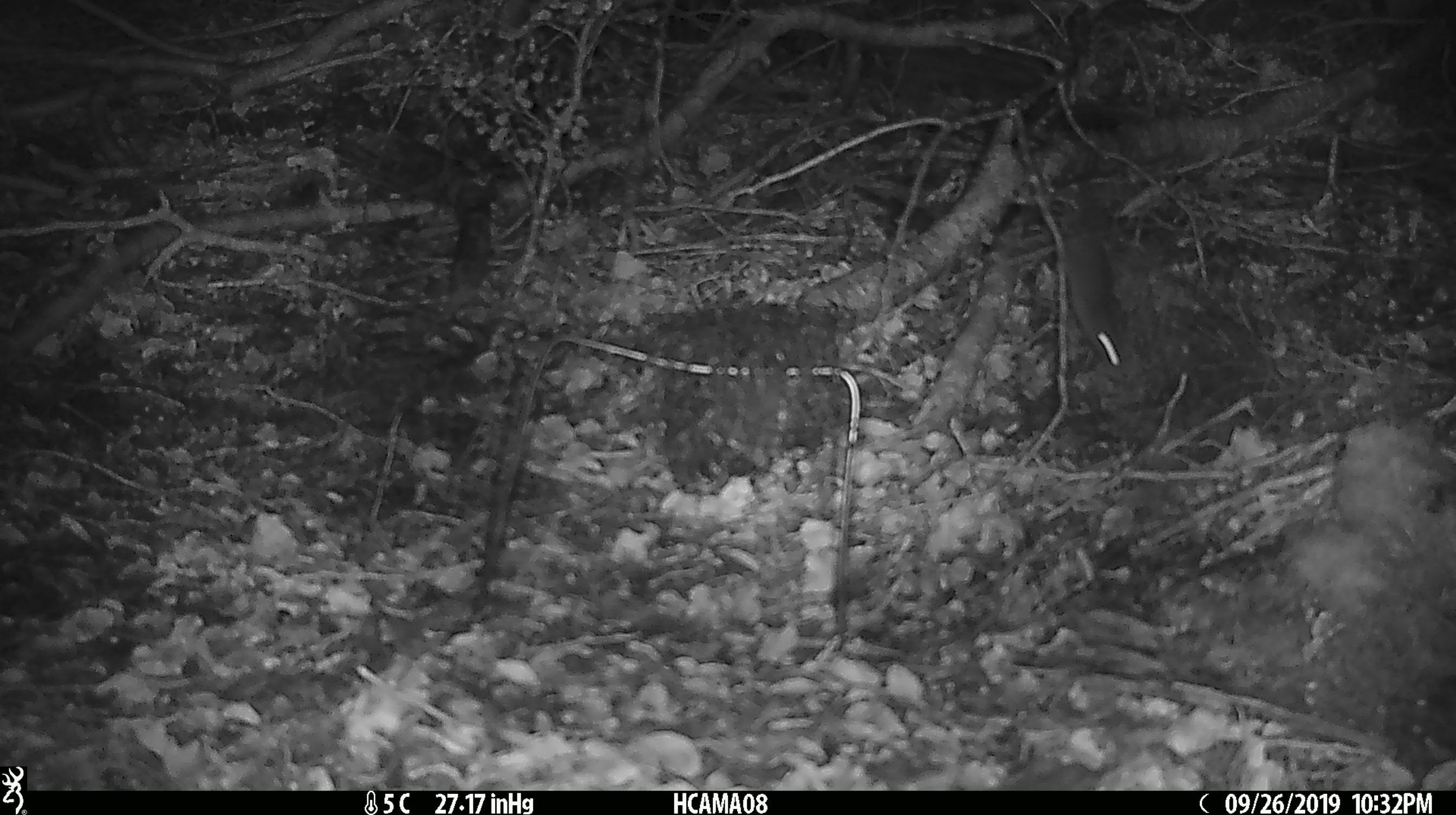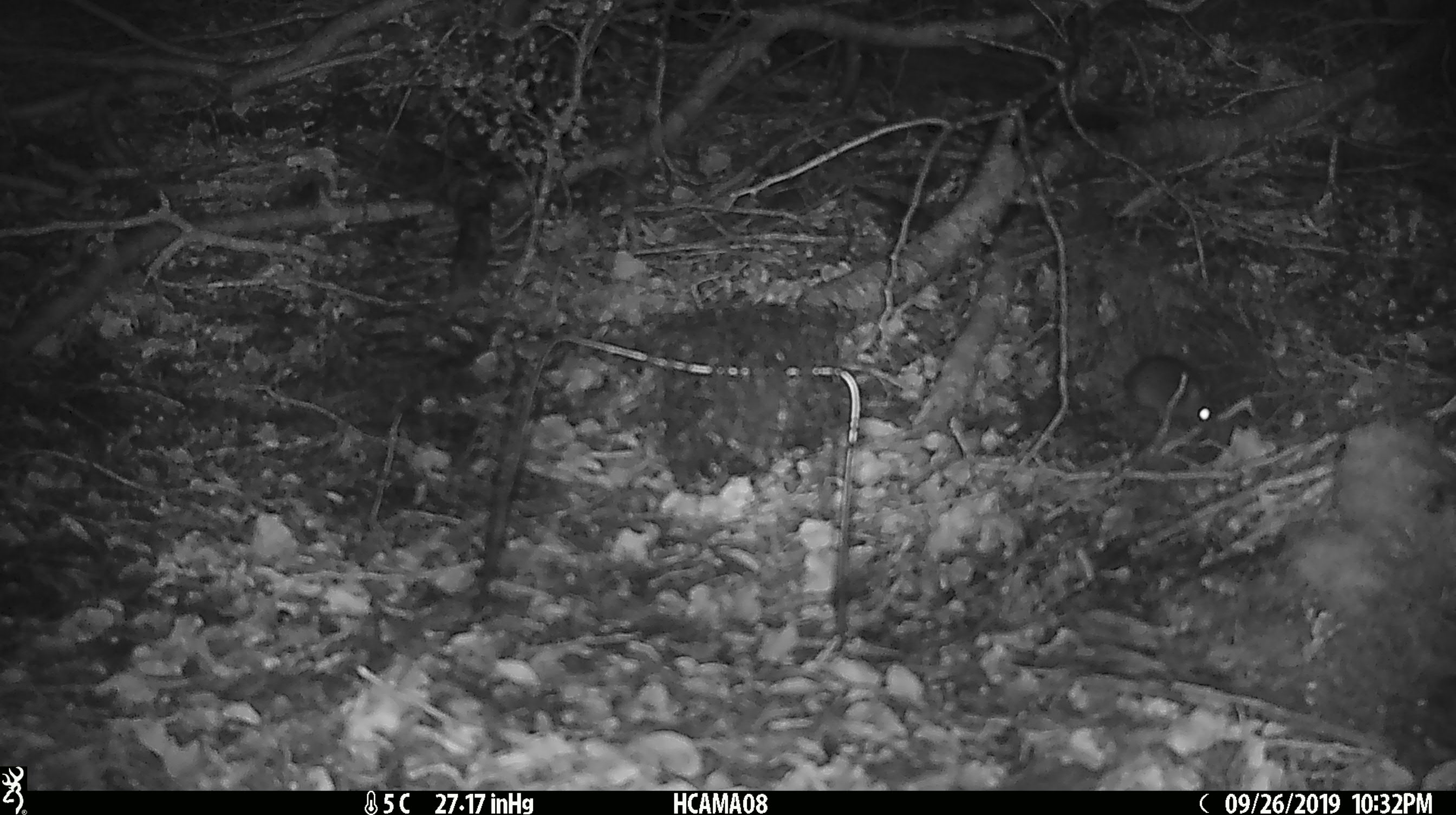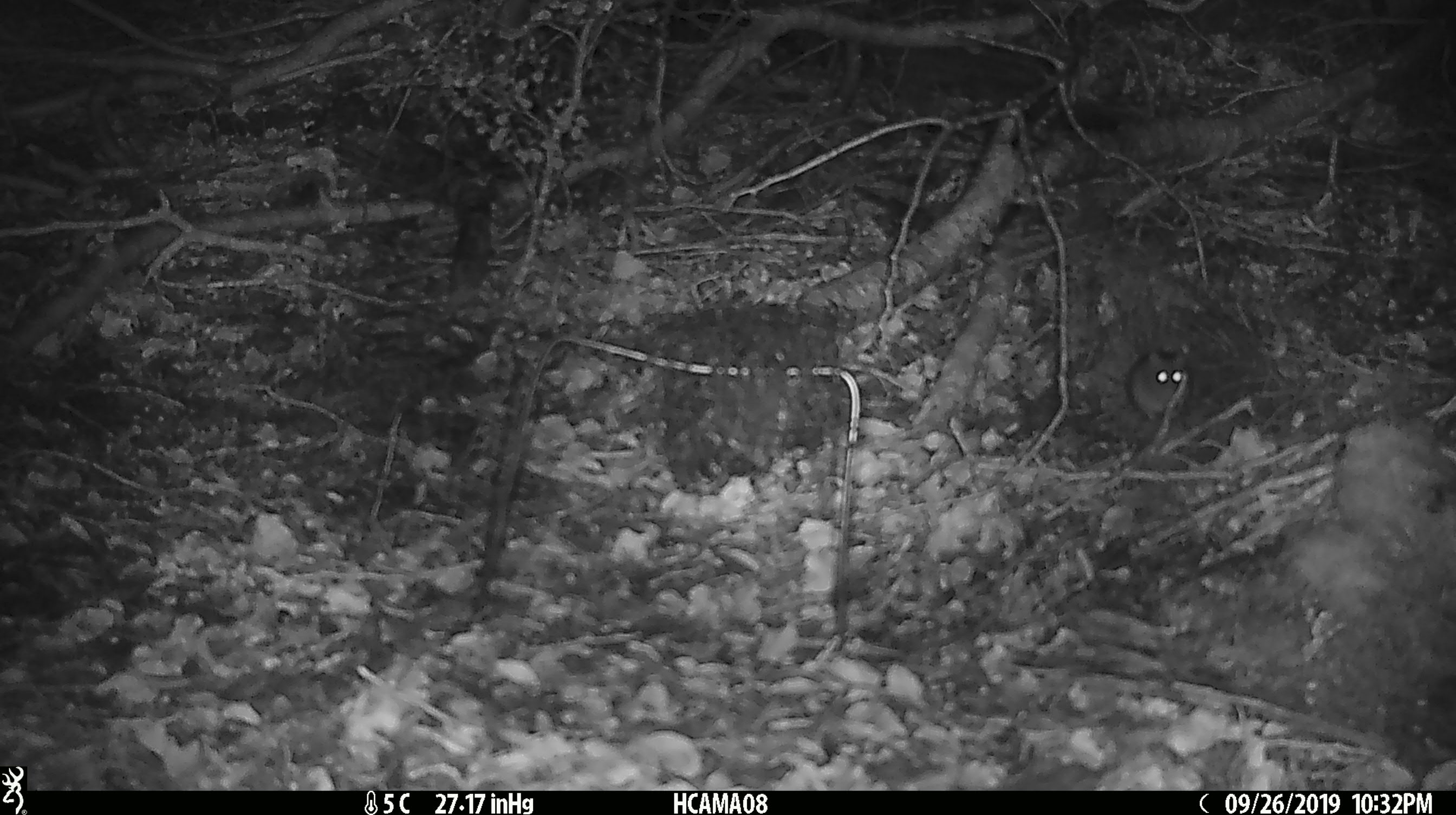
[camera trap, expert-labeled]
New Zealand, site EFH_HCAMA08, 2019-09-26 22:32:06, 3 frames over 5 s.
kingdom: Animalia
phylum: Chordata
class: Mammalia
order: Rodentia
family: Muridae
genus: Mus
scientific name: Mus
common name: mouse